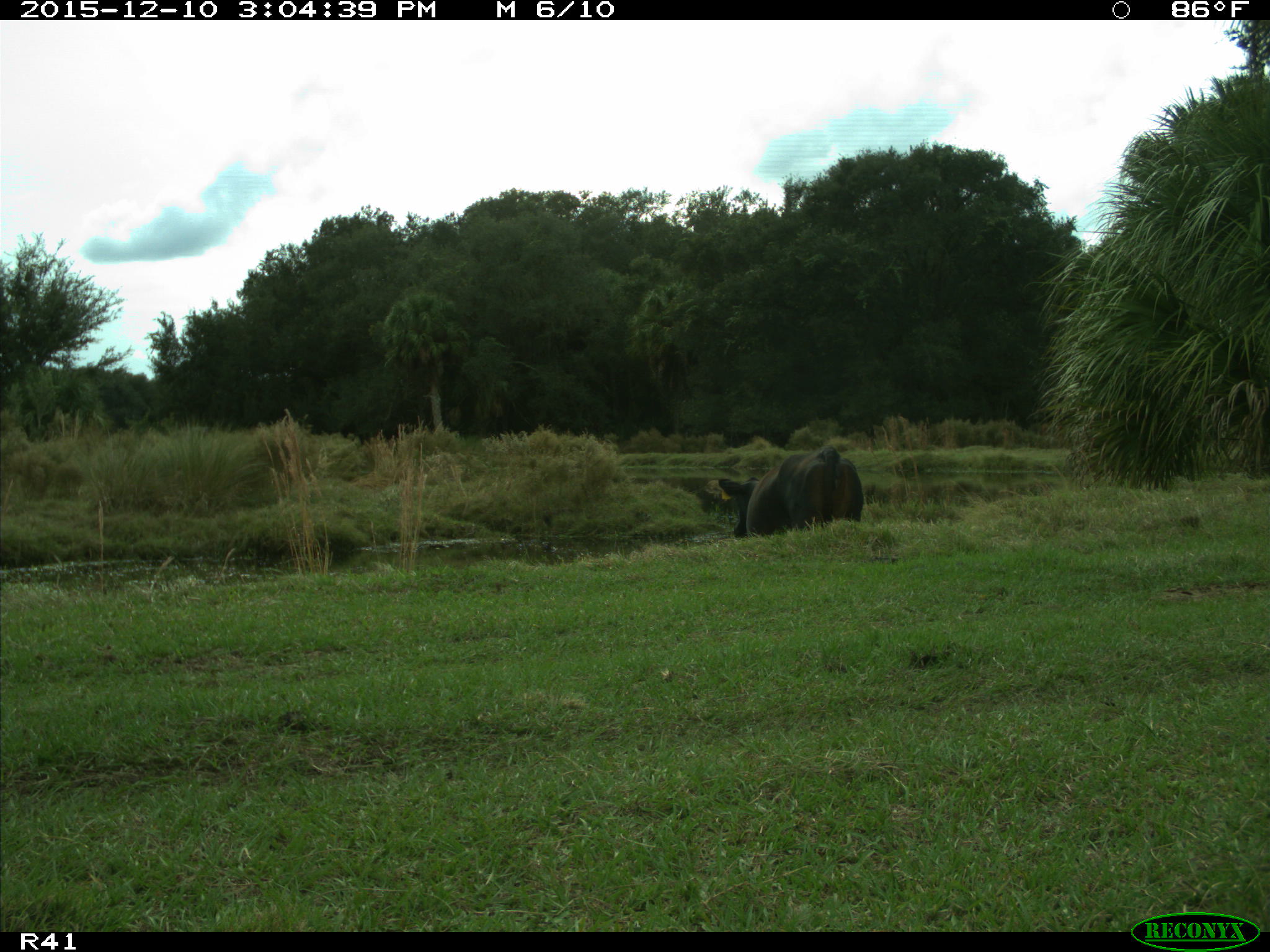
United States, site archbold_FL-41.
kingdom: Animalia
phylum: Chordata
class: Mammalia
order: Artiodactyla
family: Bovidae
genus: Bos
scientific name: Bos taurus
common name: domestic cow